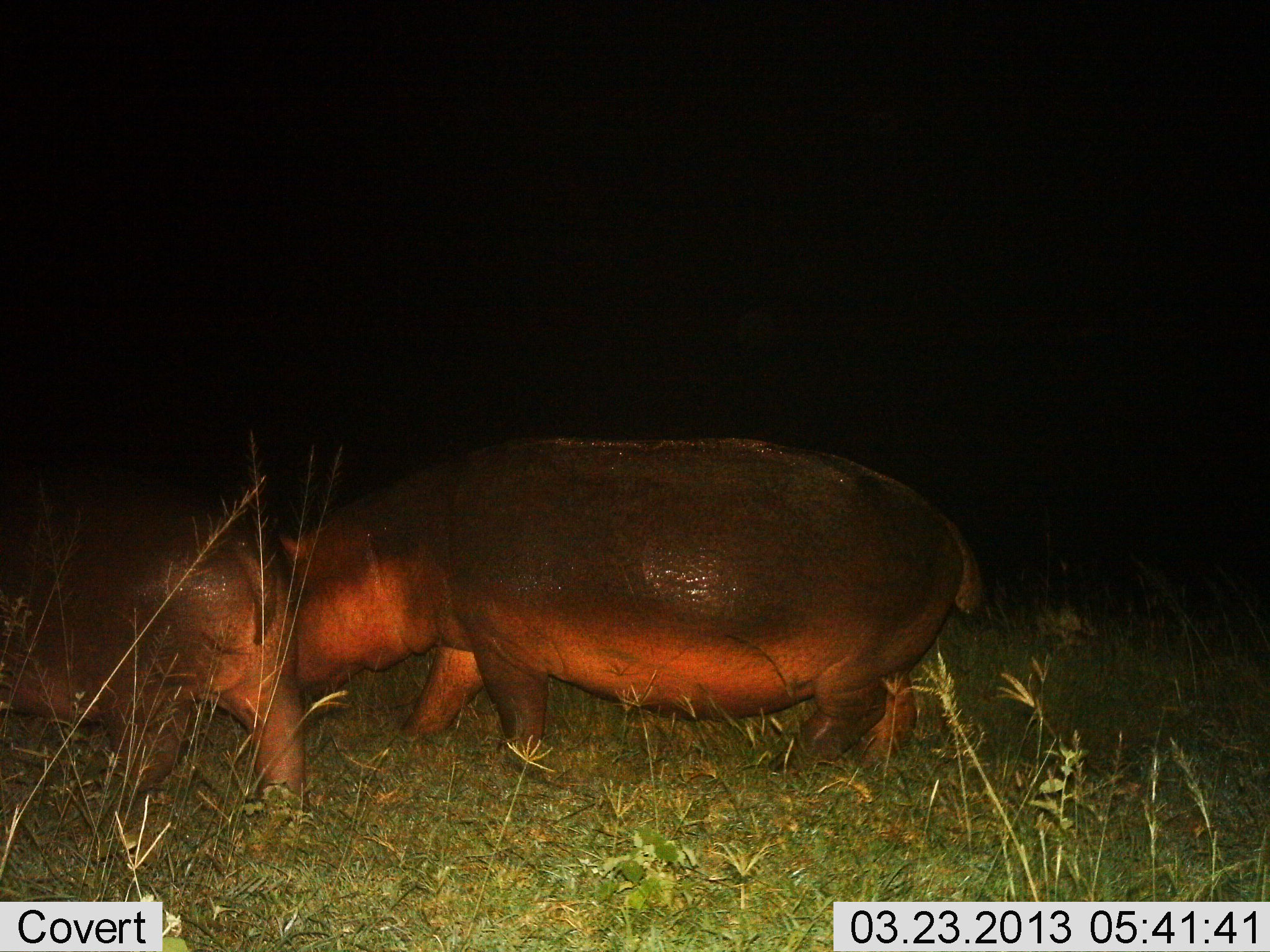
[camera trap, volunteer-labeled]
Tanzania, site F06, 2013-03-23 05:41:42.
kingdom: Animalia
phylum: Chordata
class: Mammalia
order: Artiodactyla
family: Hippopotamidae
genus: Hippopotamus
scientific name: Hippopotamus amphibius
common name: hippopotamus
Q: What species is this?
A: Hippopotamus (Hippopotamus amphibius).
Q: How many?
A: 2.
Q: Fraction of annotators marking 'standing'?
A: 13%.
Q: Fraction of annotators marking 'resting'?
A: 0%.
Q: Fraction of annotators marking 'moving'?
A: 76%.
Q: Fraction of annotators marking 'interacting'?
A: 3%.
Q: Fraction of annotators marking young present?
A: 8%.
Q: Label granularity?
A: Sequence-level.